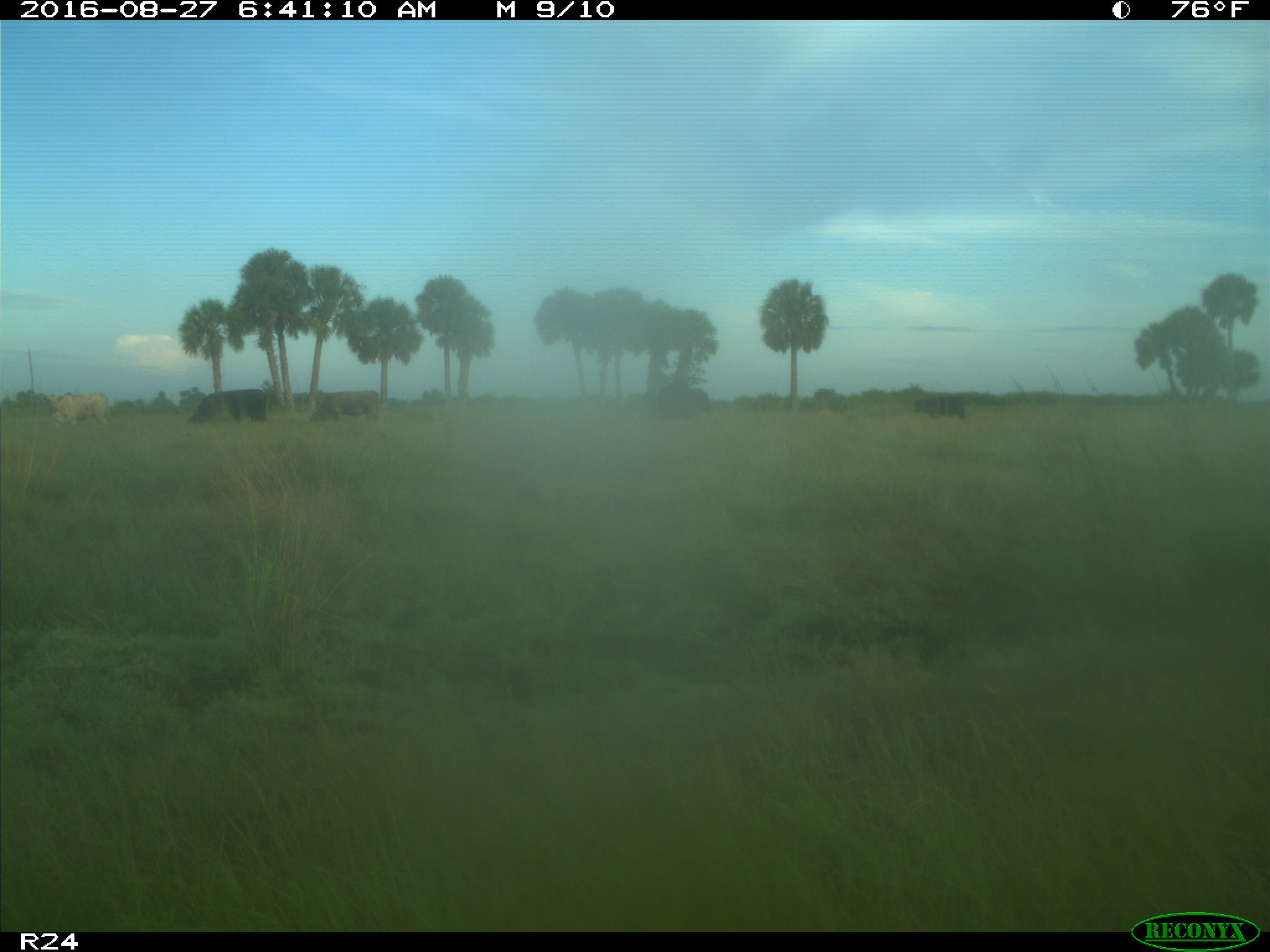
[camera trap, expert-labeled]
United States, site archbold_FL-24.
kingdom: Animalia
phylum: Chordata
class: Mammalia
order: Artiodactyla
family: Bovidae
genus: Bos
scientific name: Bos taurus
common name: domestic cow